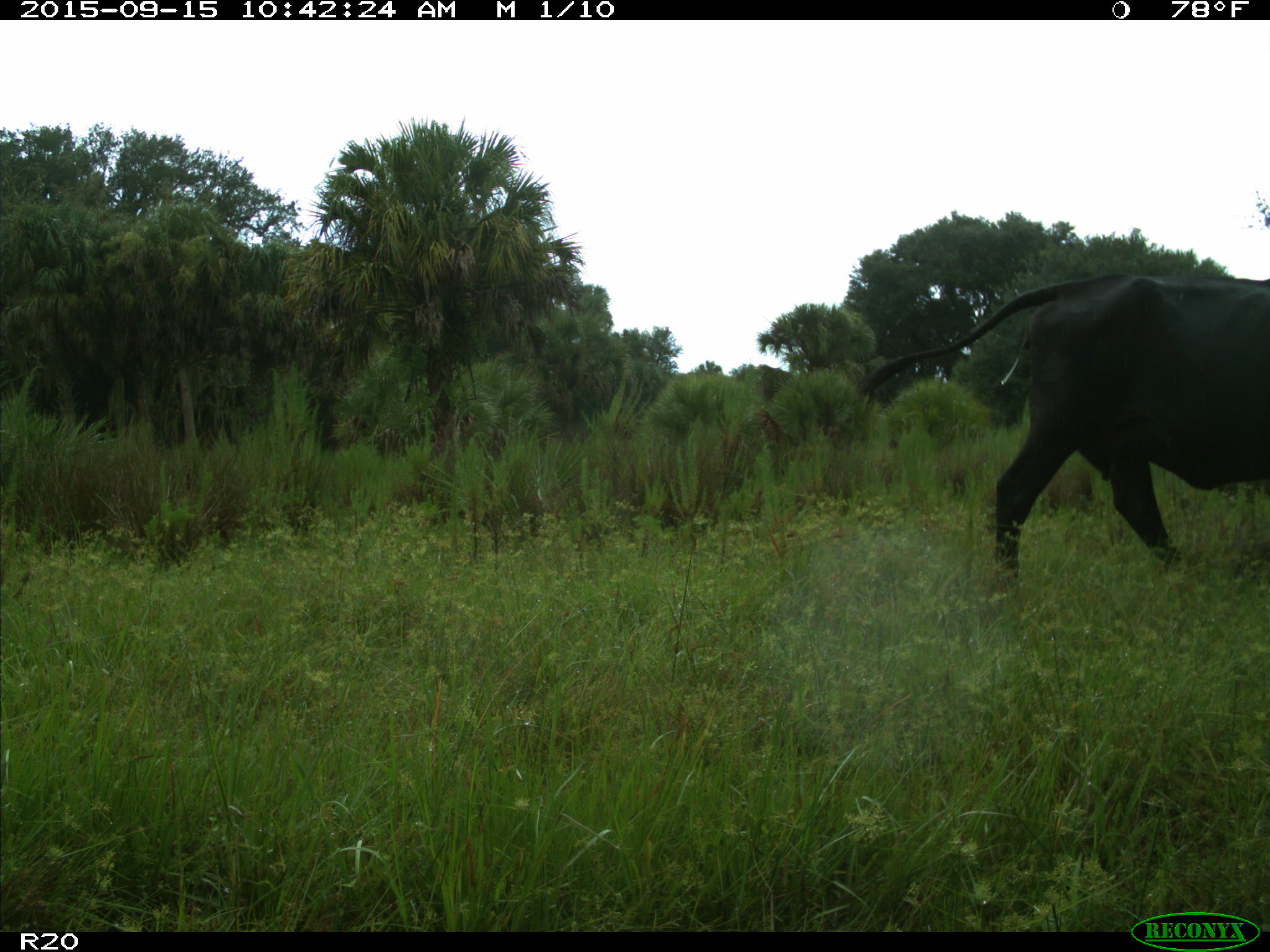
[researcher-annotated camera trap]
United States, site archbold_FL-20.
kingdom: Animalia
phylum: Chordata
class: Mammalia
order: Artiodactyla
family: Bovidae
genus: Bos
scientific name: Bos taurus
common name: domestic cow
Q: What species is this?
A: Bos taurus (domestic cow).